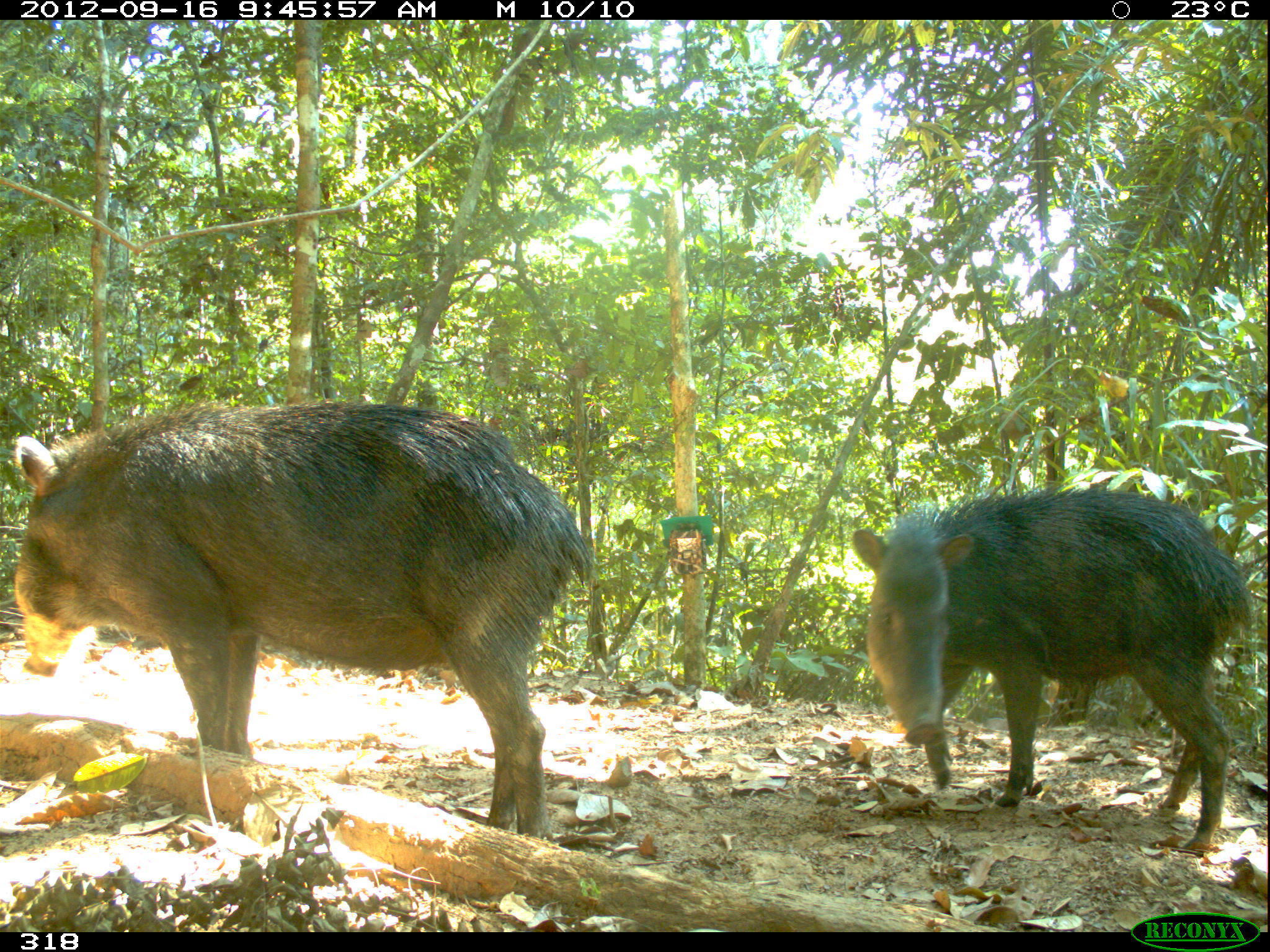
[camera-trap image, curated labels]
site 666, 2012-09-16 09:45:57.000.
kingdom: Animalia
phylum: Chordata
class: Mammalia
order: Artiodactyla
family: Tayassuidae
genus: Tayassu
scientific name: Tayassu pecari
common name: white-lipped peccary